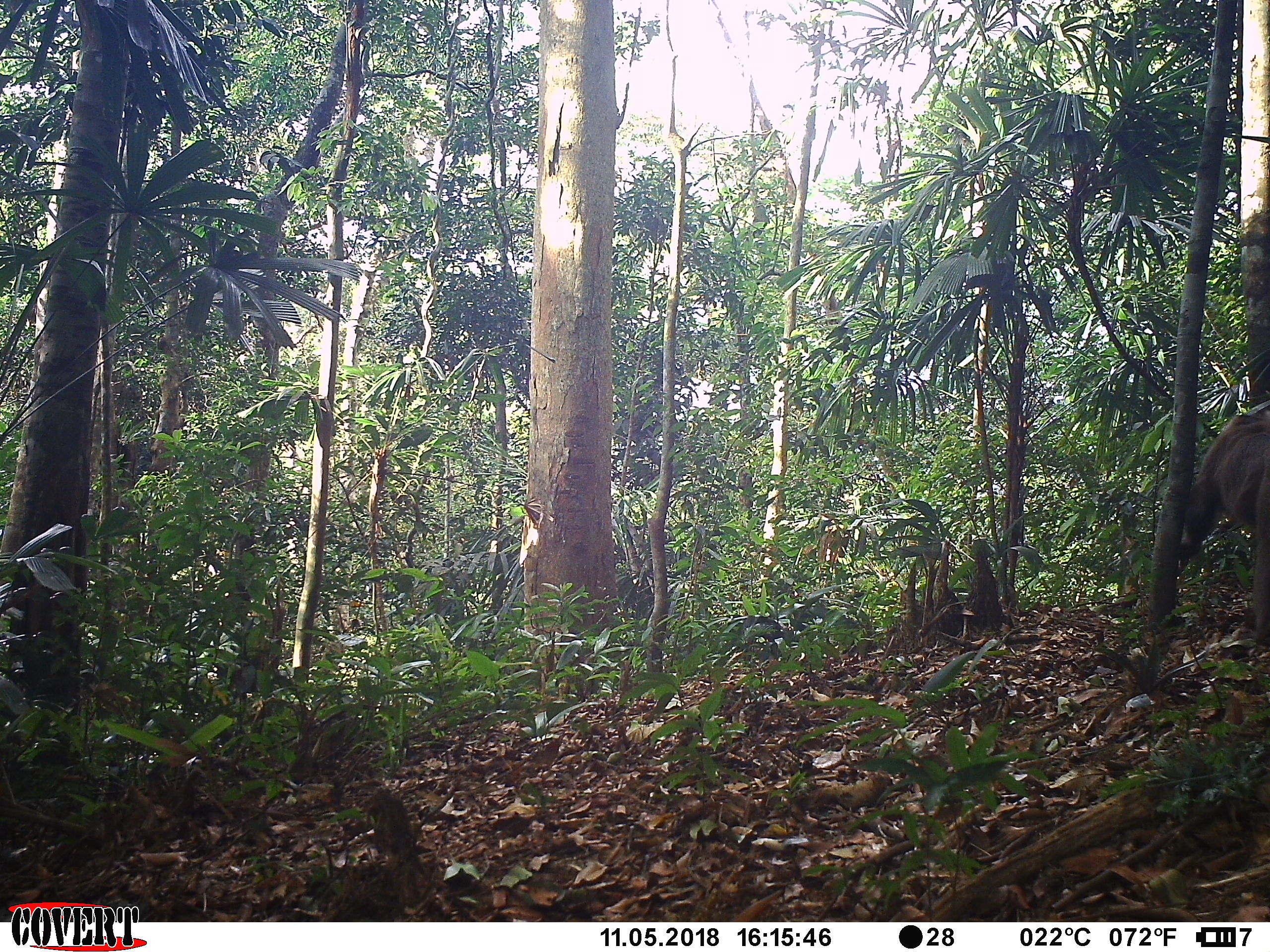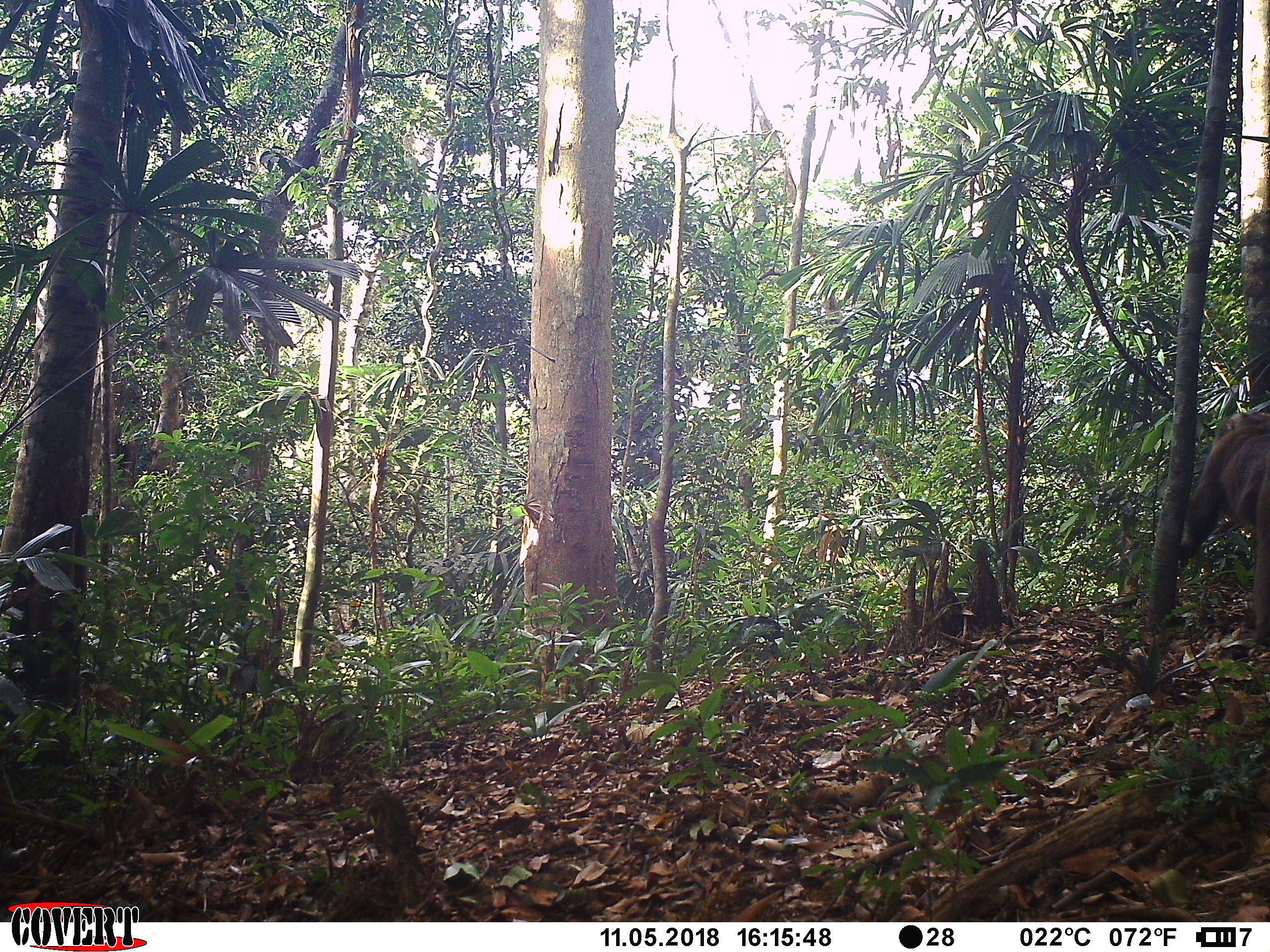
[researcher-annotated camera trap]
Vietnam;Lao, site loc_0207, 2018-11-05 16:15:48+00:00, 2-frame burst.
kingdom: Animalia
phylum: Chordata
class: Mammalia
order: Primates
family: Cercopithecidae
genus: Macaca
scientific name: Macaca nemestrina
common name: pig-tailed macaque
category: pig tailed macaque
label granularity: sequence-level